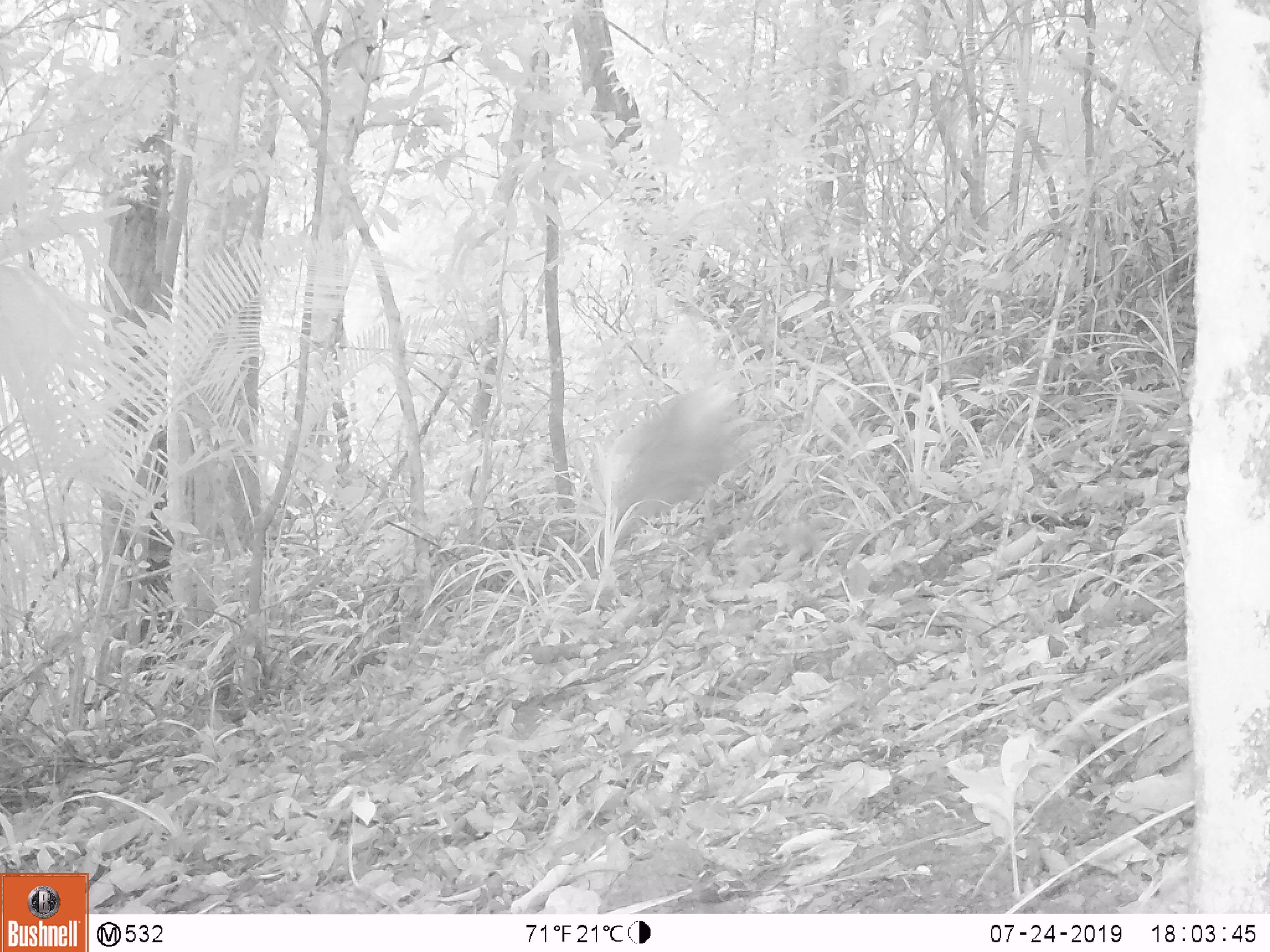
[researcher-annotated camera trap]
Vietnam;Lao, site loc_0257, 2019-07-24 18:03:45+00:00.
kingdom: Animalia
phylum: Chordata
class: Mammalia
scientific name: Laurasiatheria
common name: ungulate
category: unidentified ungulates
Unidentified ungulates (ungulate) (Laurasiatheria). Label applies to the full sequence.